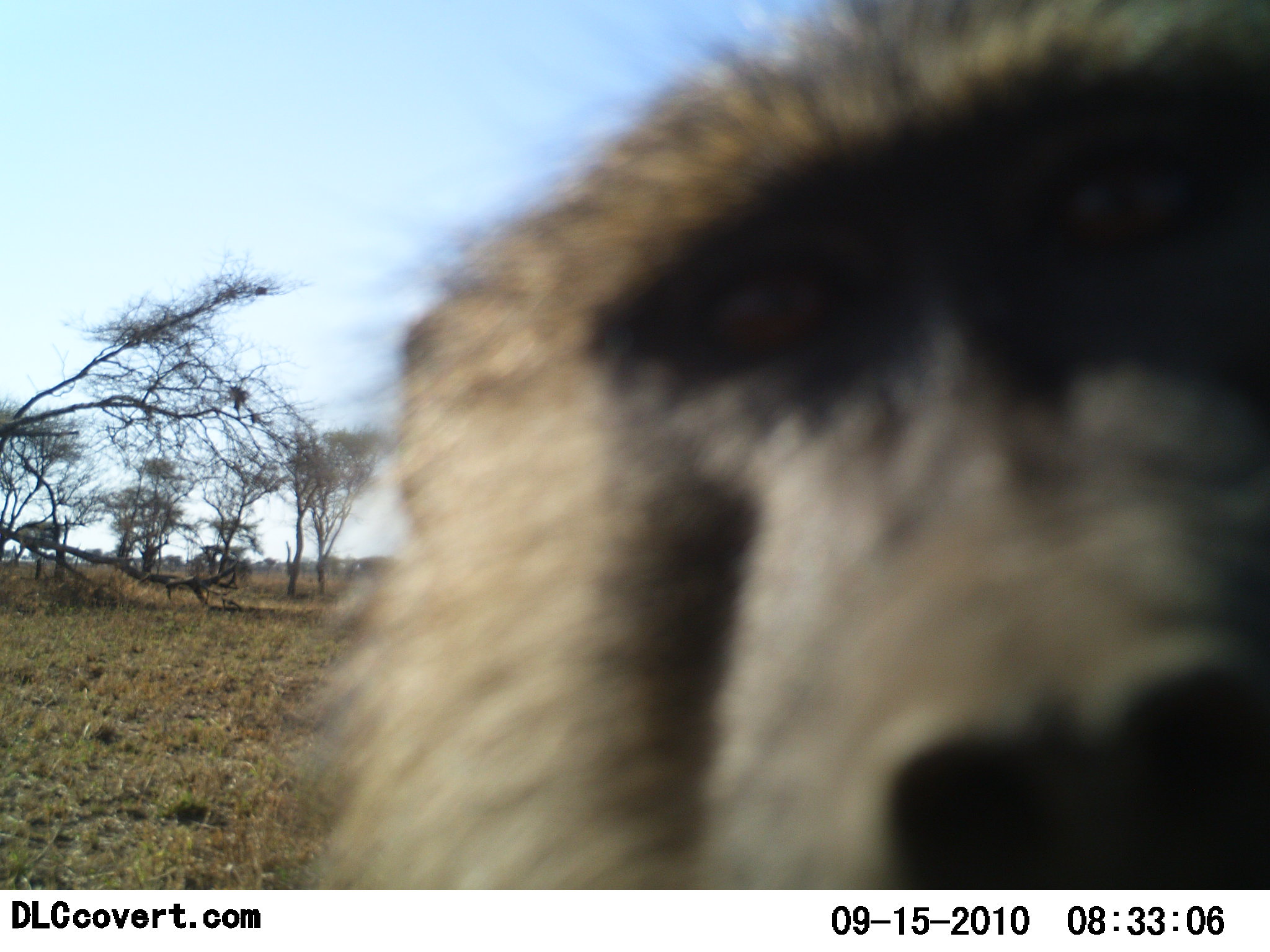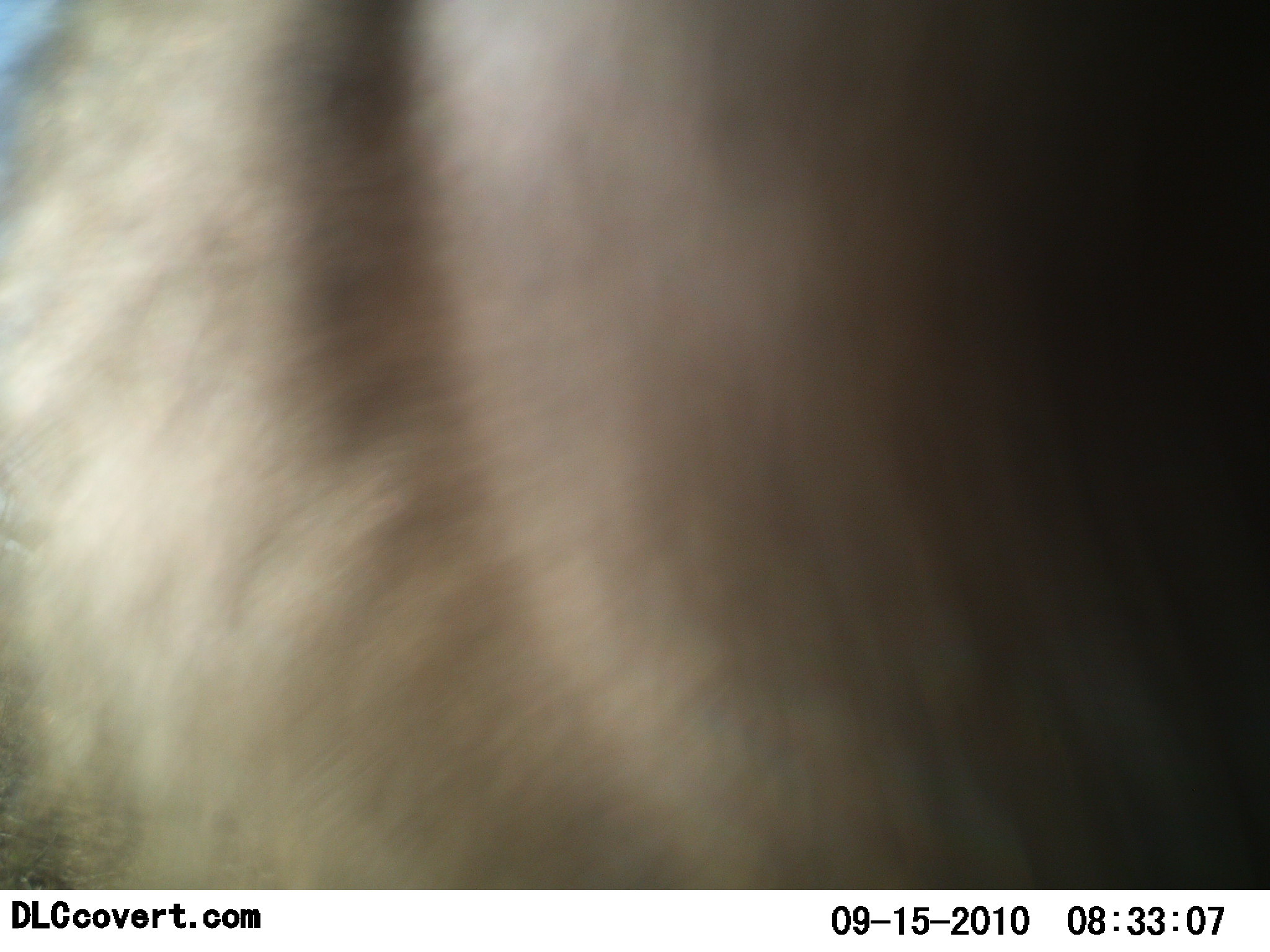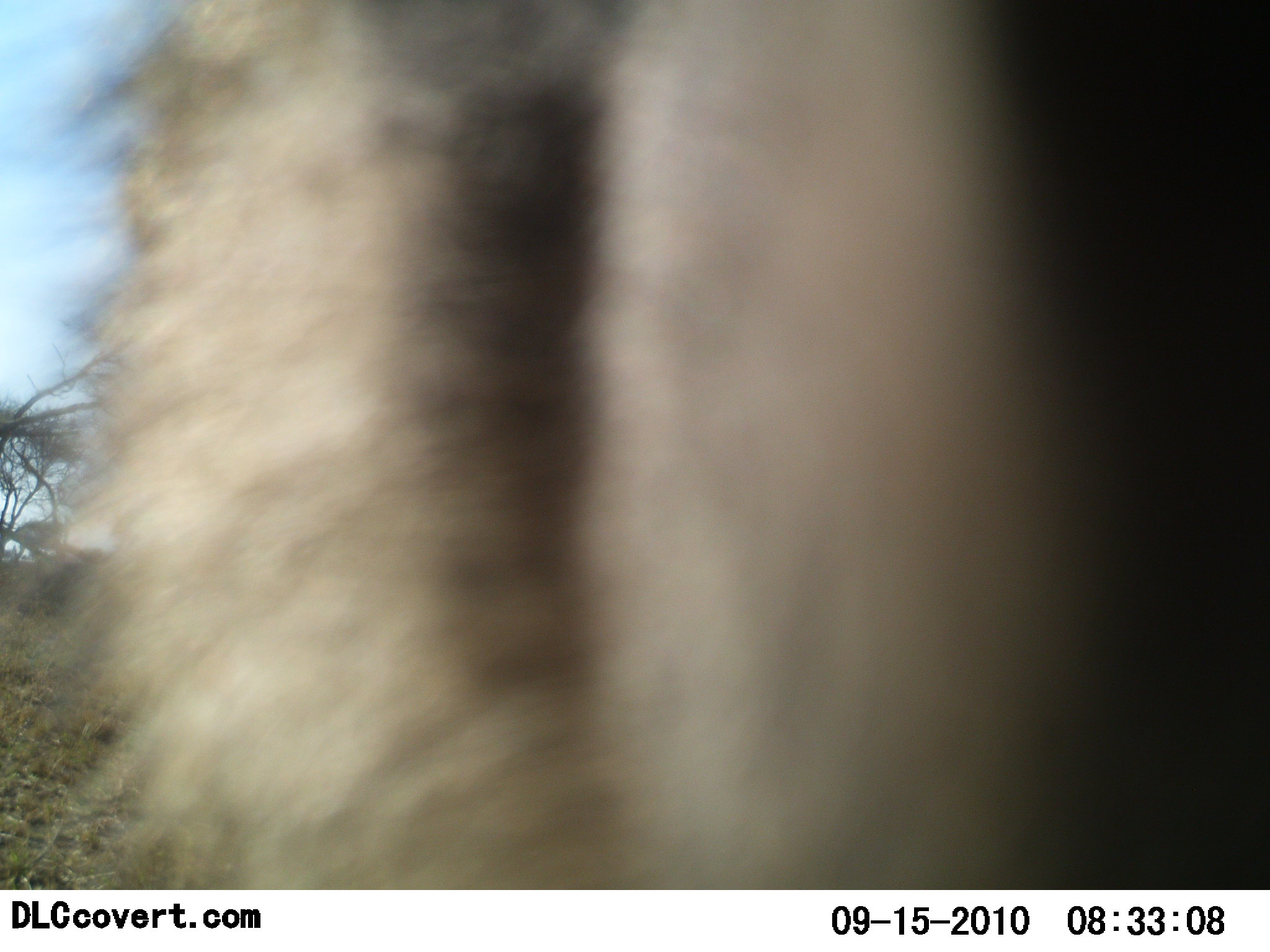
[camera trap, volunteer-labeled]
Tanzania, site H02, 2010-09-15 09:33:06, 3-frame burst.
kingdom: Animalia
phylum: Chordata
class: Mammalia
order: Primates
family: Cercopithecidae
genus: Papio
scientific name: Papio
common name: baboon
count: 1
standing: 46%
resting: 0%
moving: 31%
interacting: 31%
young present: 0%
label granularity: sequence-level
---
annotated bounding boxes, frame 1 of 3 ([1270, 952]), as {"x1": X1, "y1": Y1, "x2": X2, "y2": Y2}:
animal: {"x1": 271, "y1": 0, "x2": 1269, "y2": 891}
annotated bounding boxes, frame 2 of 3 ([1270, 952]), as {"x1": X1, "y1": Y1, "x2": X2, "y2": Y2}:
animal: {"x1": 0, "y1": 1, "x2": 1270, "y2": 890}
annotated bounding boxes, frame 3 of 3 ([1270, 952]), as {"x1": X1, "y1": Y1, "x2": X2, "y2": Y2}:
animal: {"x1": 15, "y1": 0, "x2": 1270, "y2": 891}